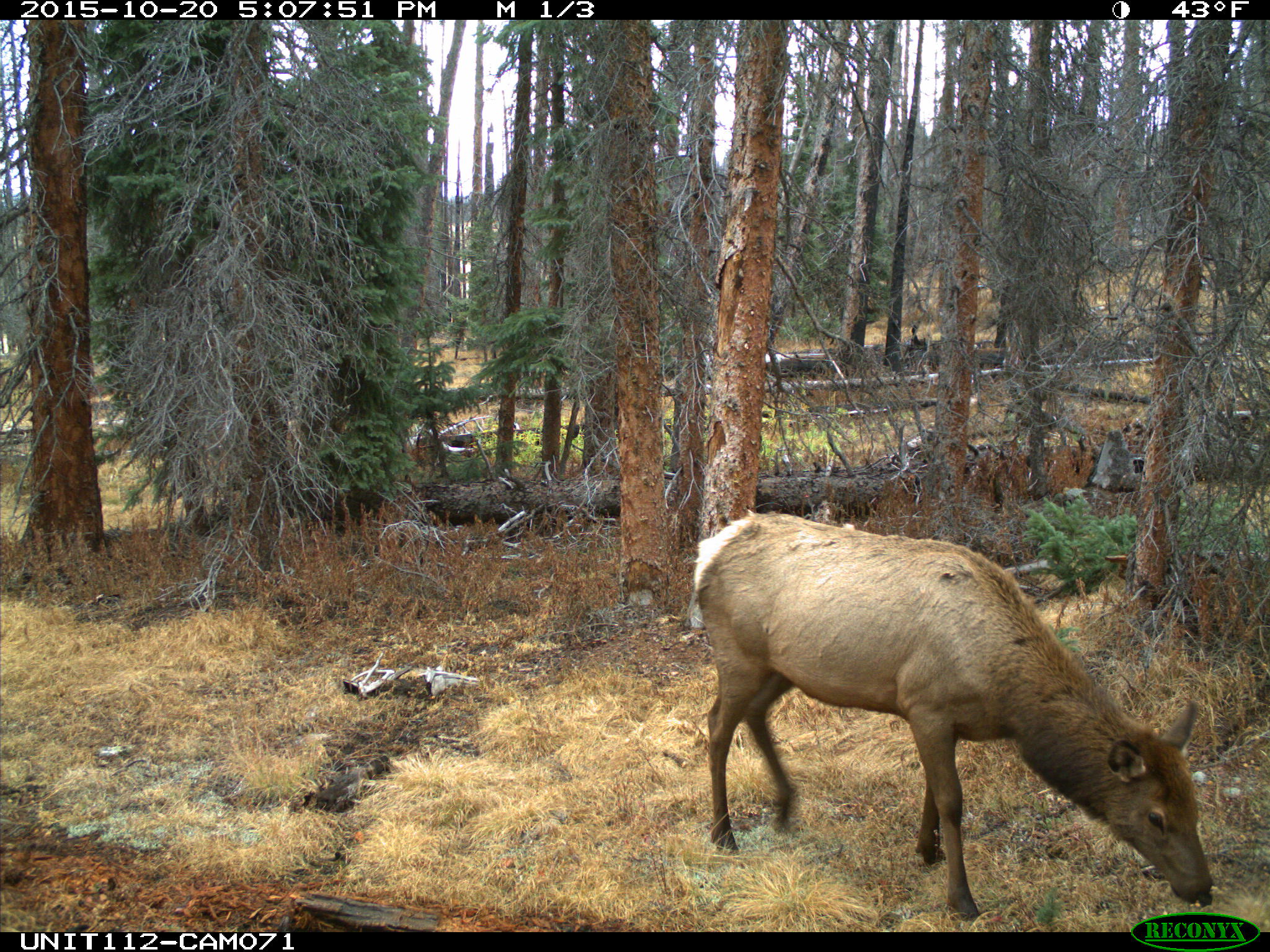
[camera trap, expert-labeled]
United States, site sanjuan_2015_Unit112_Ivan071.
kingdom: Animalia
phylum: Chordata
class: Mammalia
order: Artiodactyla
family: Cervidae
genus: Cervus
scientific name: Cervus elaphus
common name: red deer